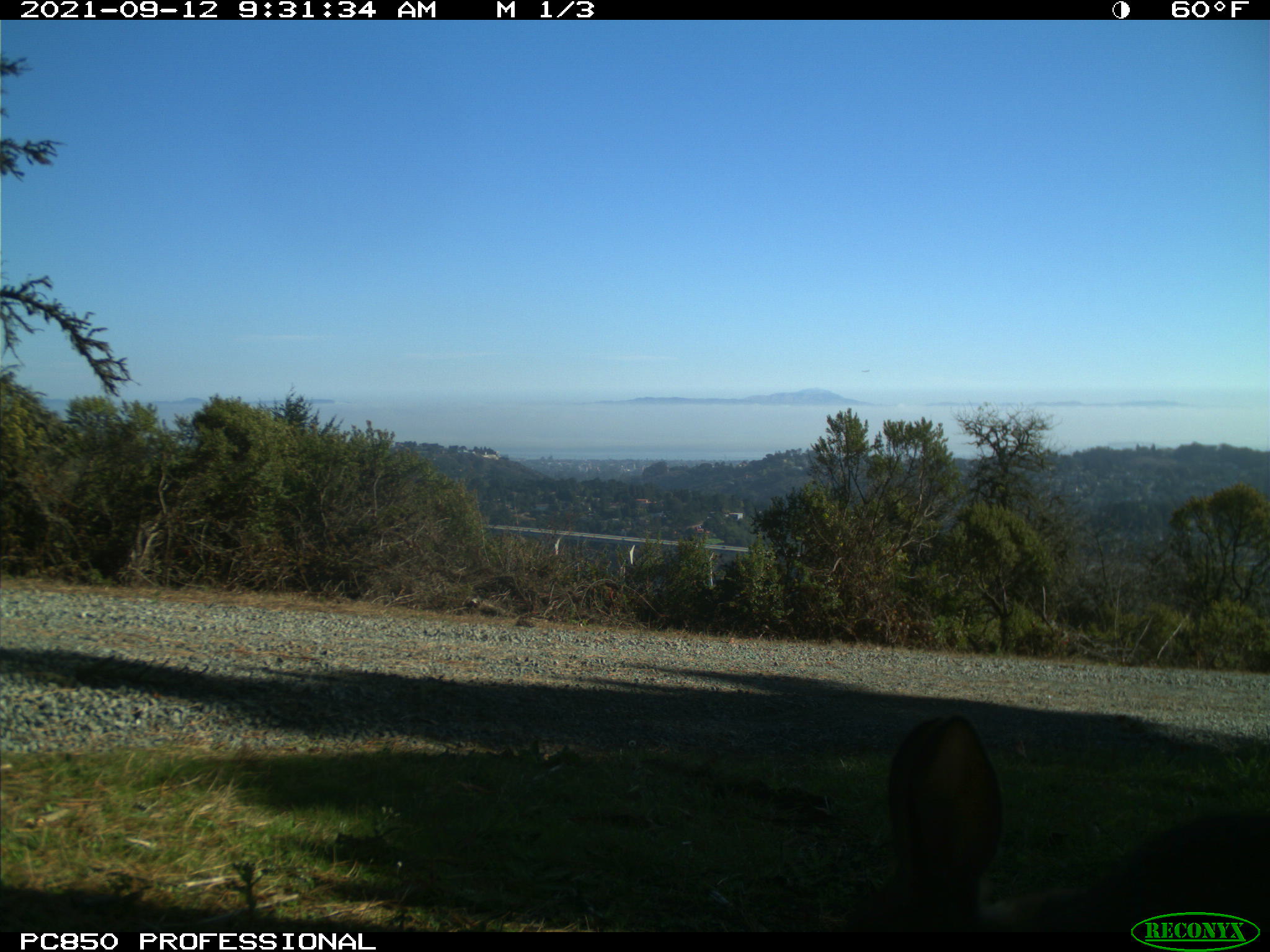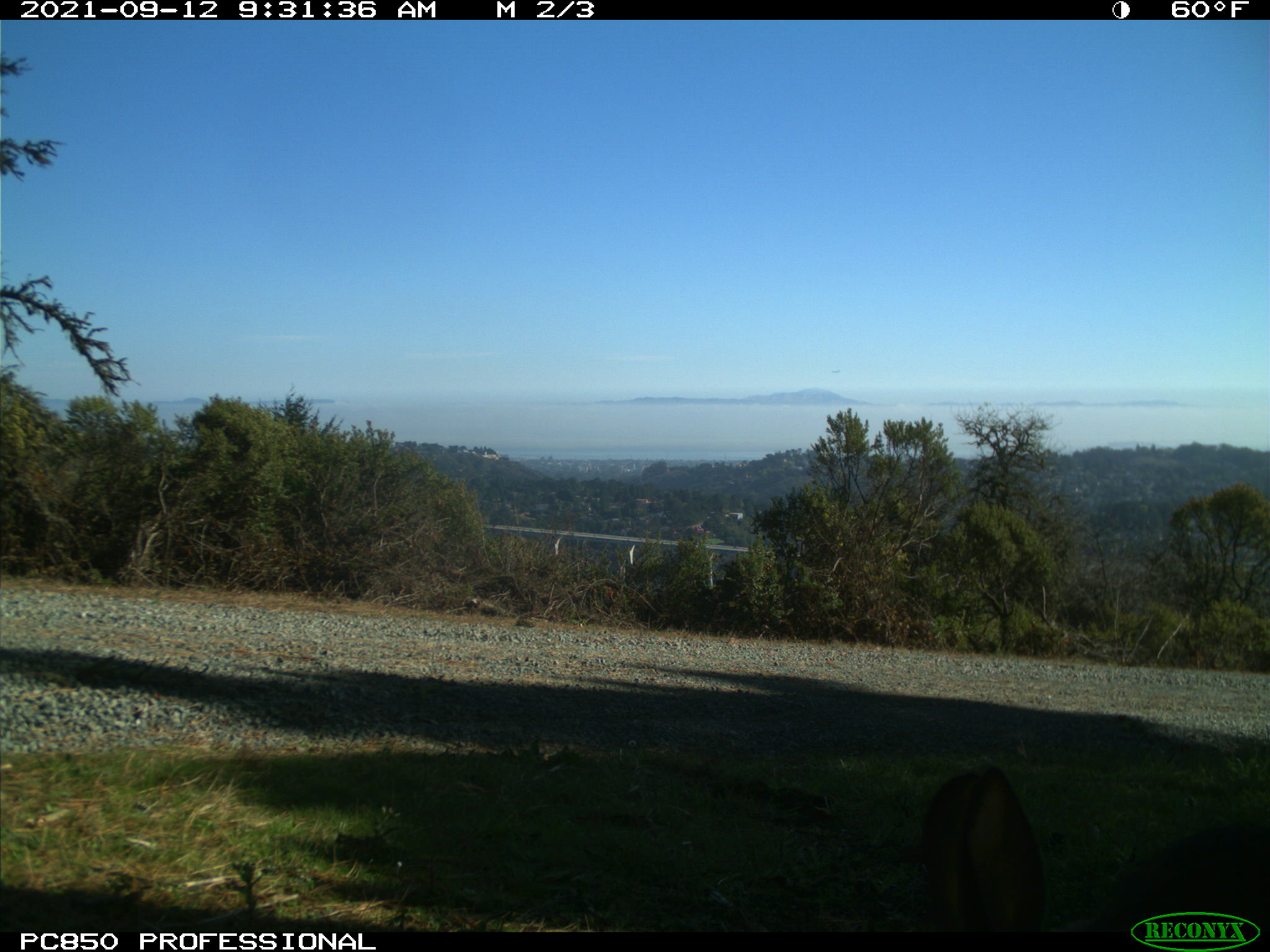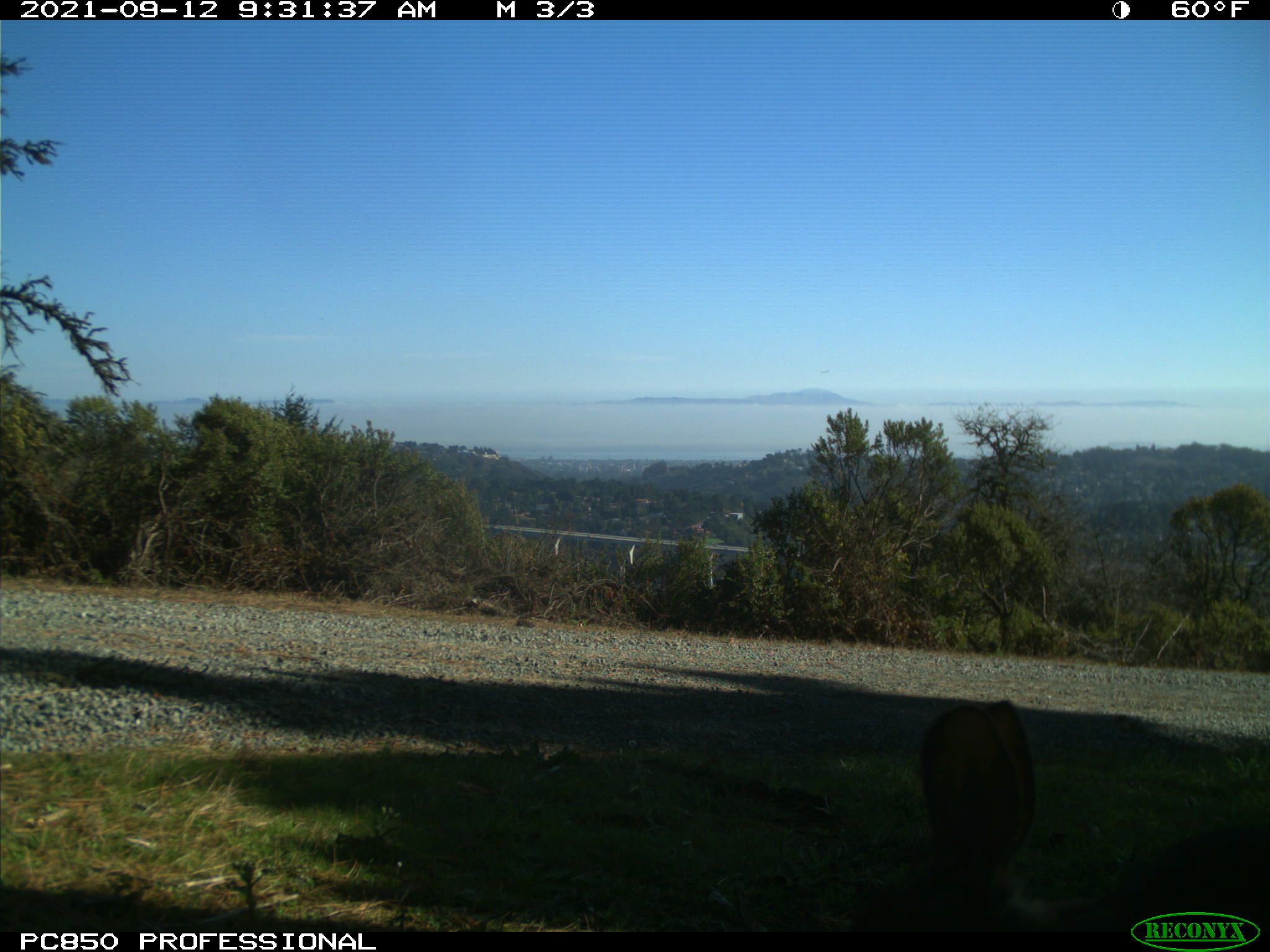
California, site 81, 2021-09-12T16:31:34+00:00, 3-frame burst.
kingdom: Animalia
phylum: Chordata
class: Mammalia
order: Lagomorpha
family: Leporidae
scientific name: Leporidae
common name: rabbit